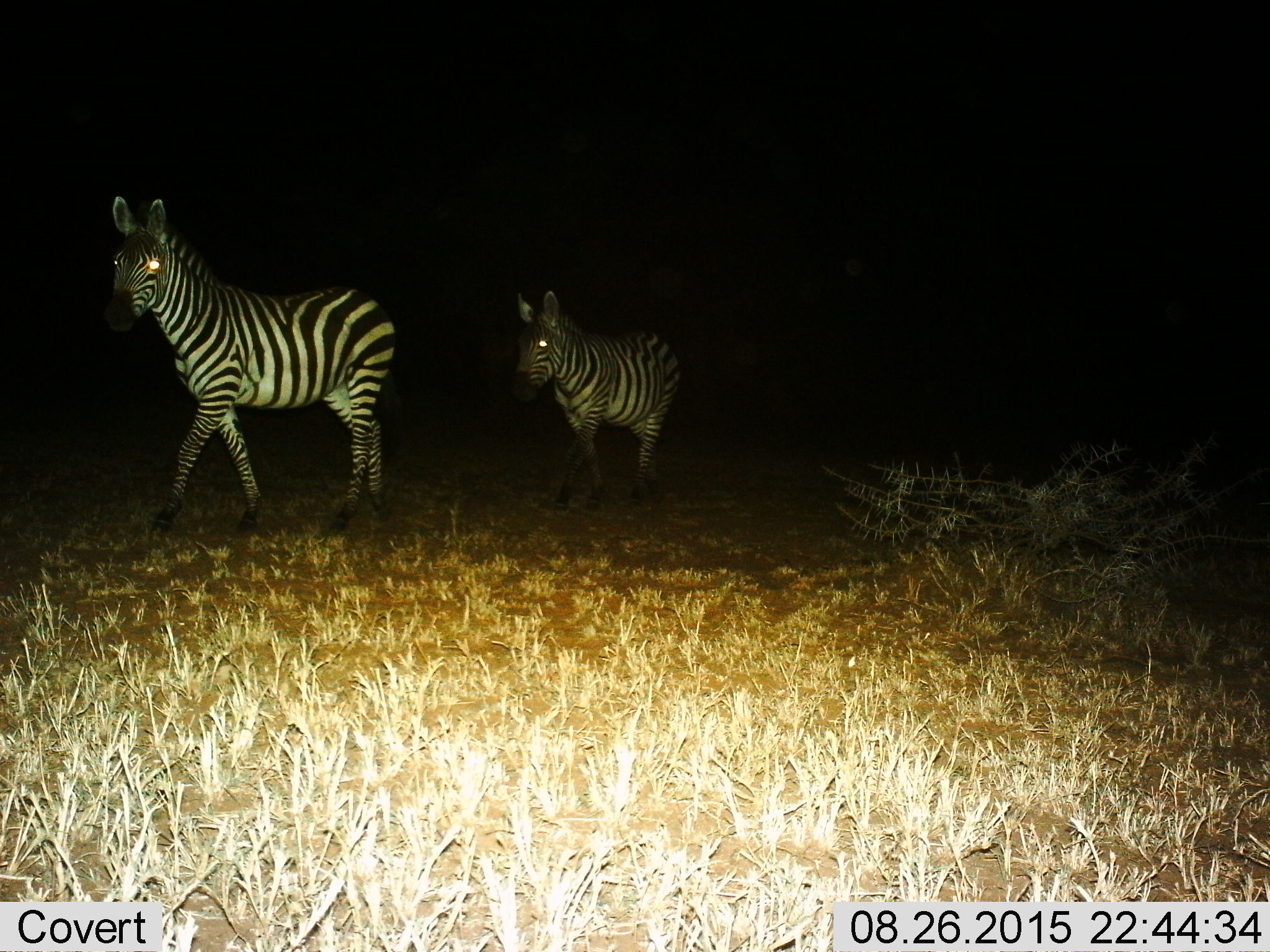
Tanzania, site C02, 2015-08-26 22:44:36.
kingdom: Animalia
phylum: Chordata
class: Mammalia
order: Perissodactyla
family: Equidae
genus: Equus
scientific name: Equus quagga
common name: plains zebra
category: zebra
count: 2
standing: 20%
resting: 0%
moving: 95%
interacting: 0%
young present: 25%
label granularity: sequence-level